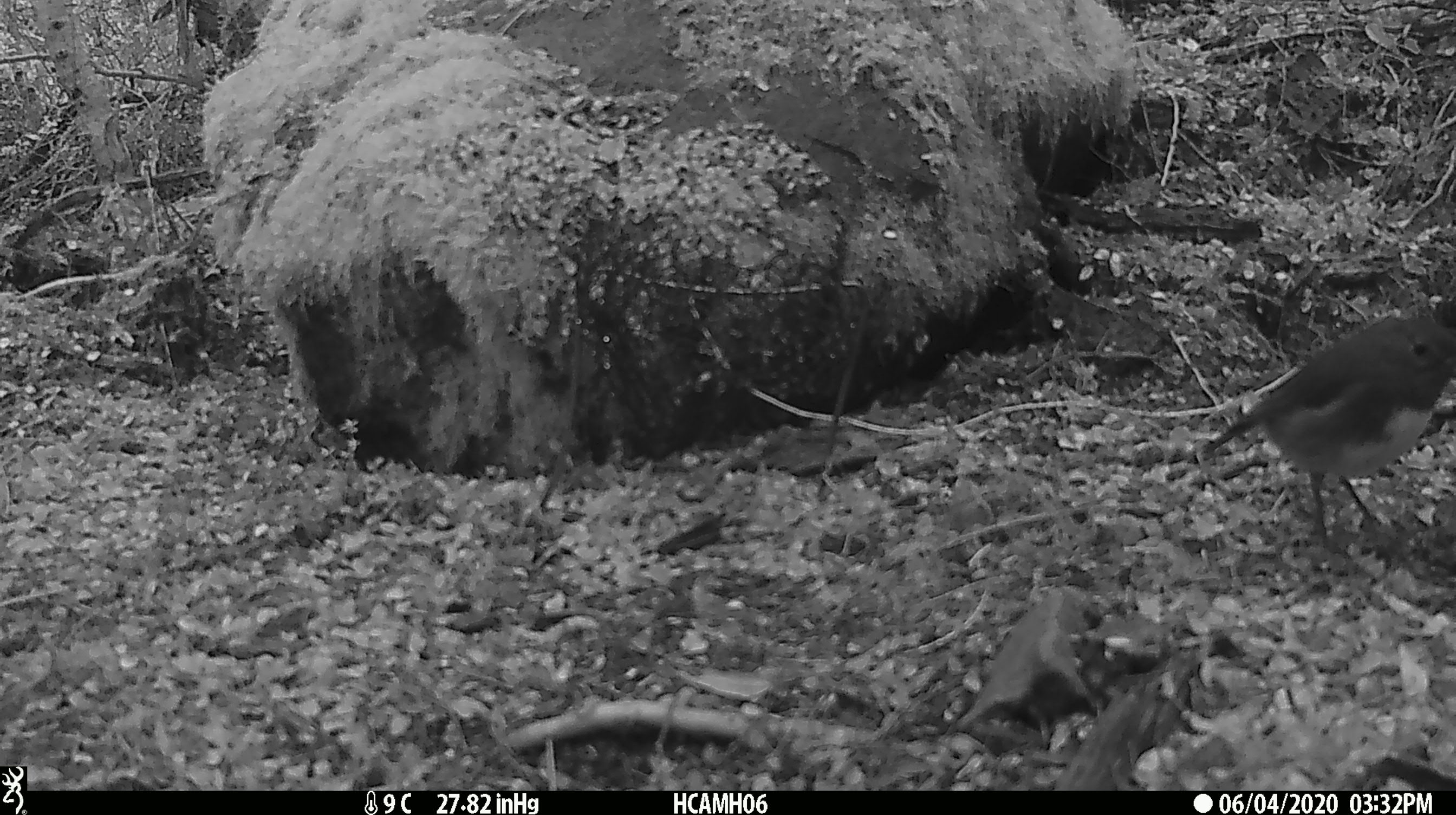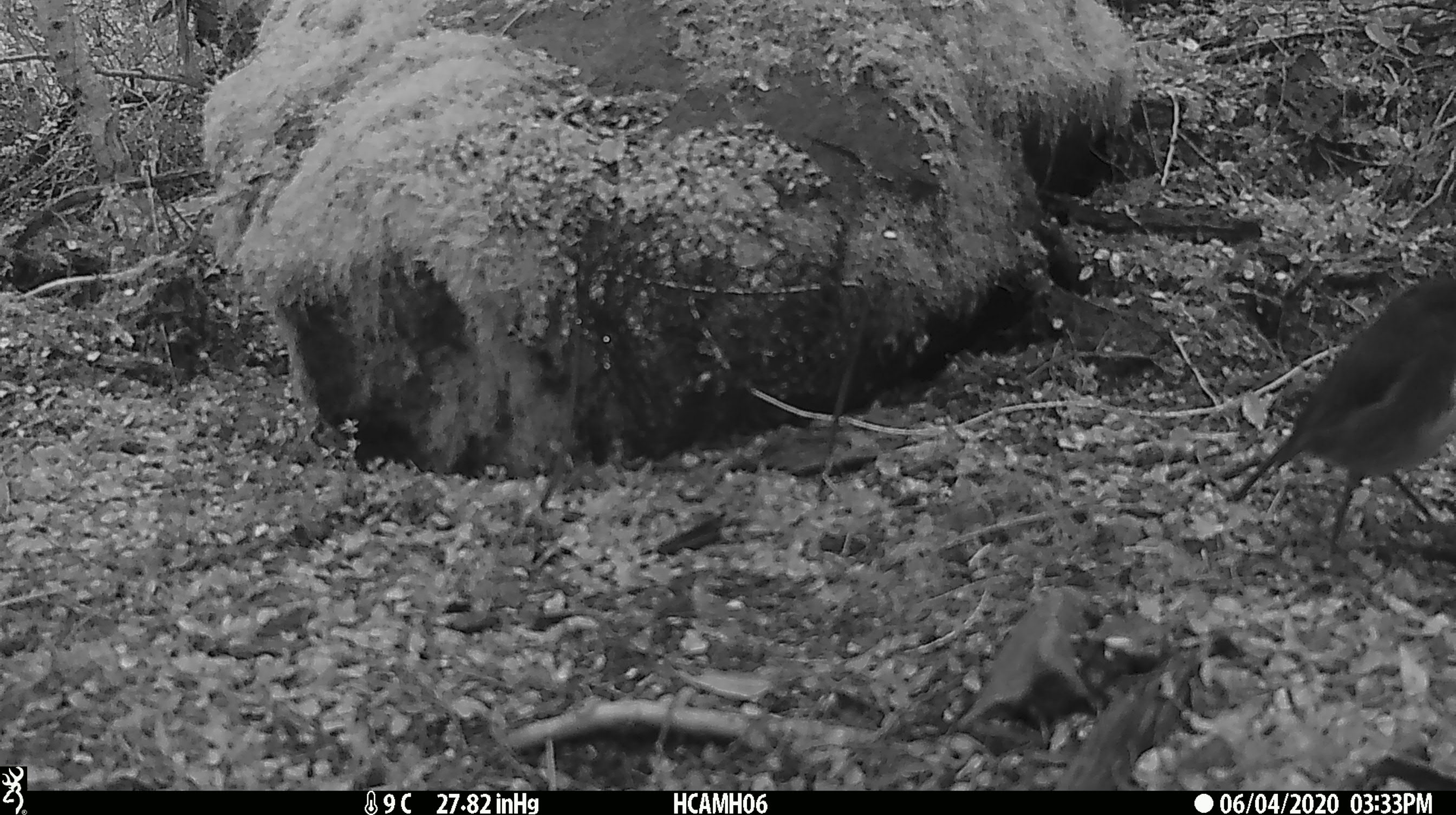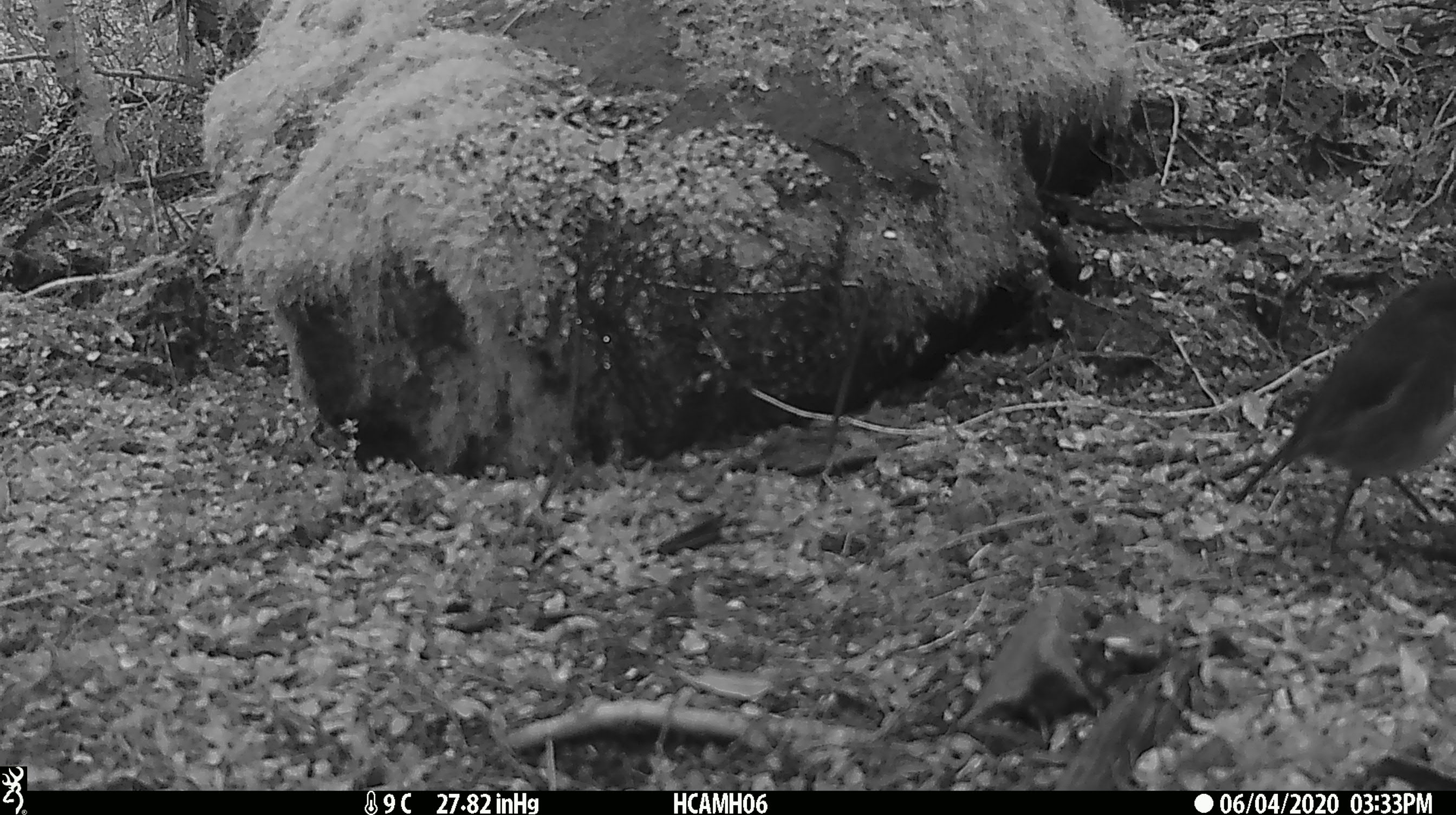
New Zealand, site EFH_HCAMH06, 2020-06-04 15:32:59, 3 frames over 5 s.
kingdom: Animalia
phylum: Chordata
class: Aves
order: Passeriformes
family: Petroicidae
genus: Petroica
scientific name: Petroica australis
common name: new zealand robin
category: robin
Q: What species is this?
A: Robin (new zealand robin) (Petroica australis).